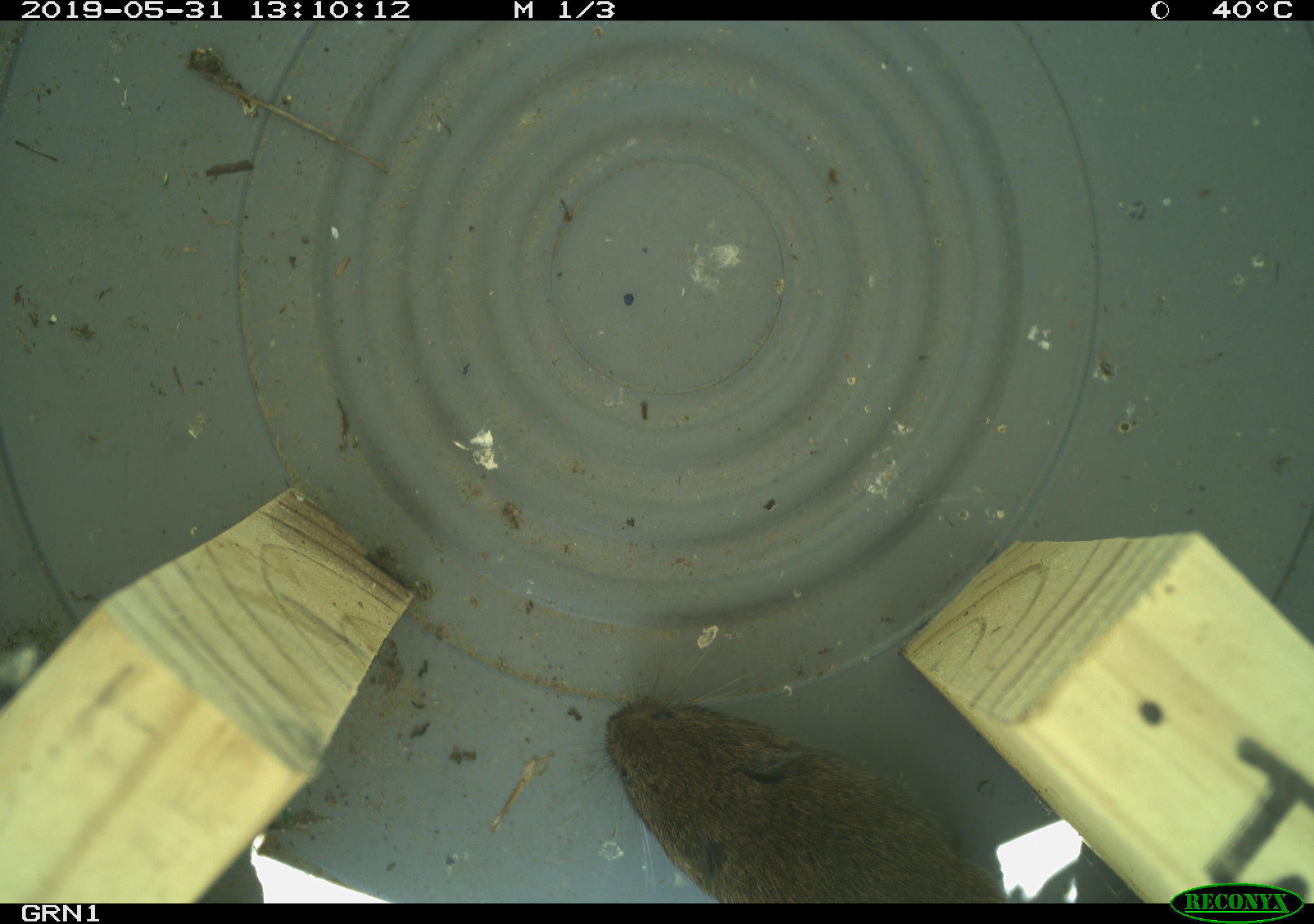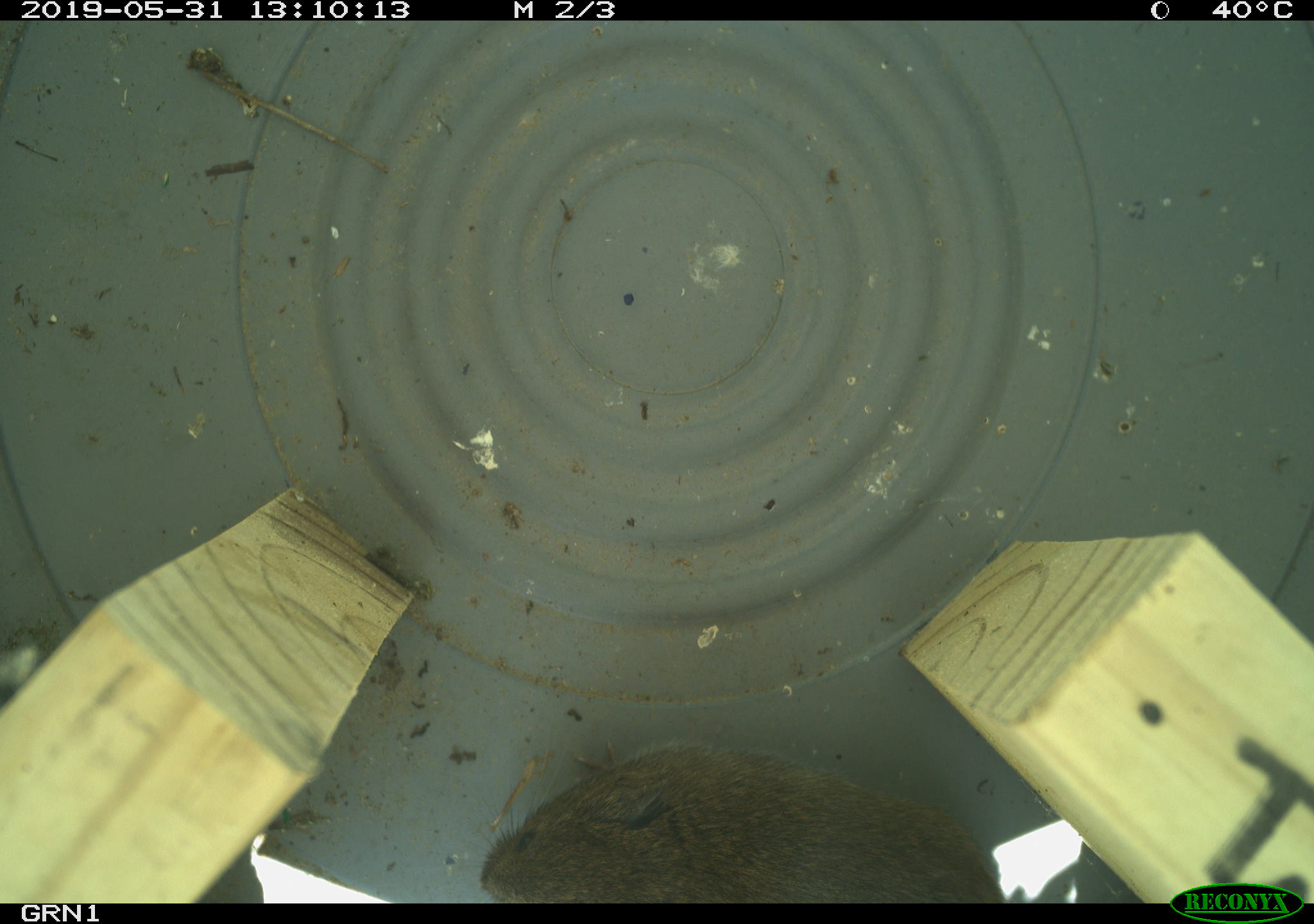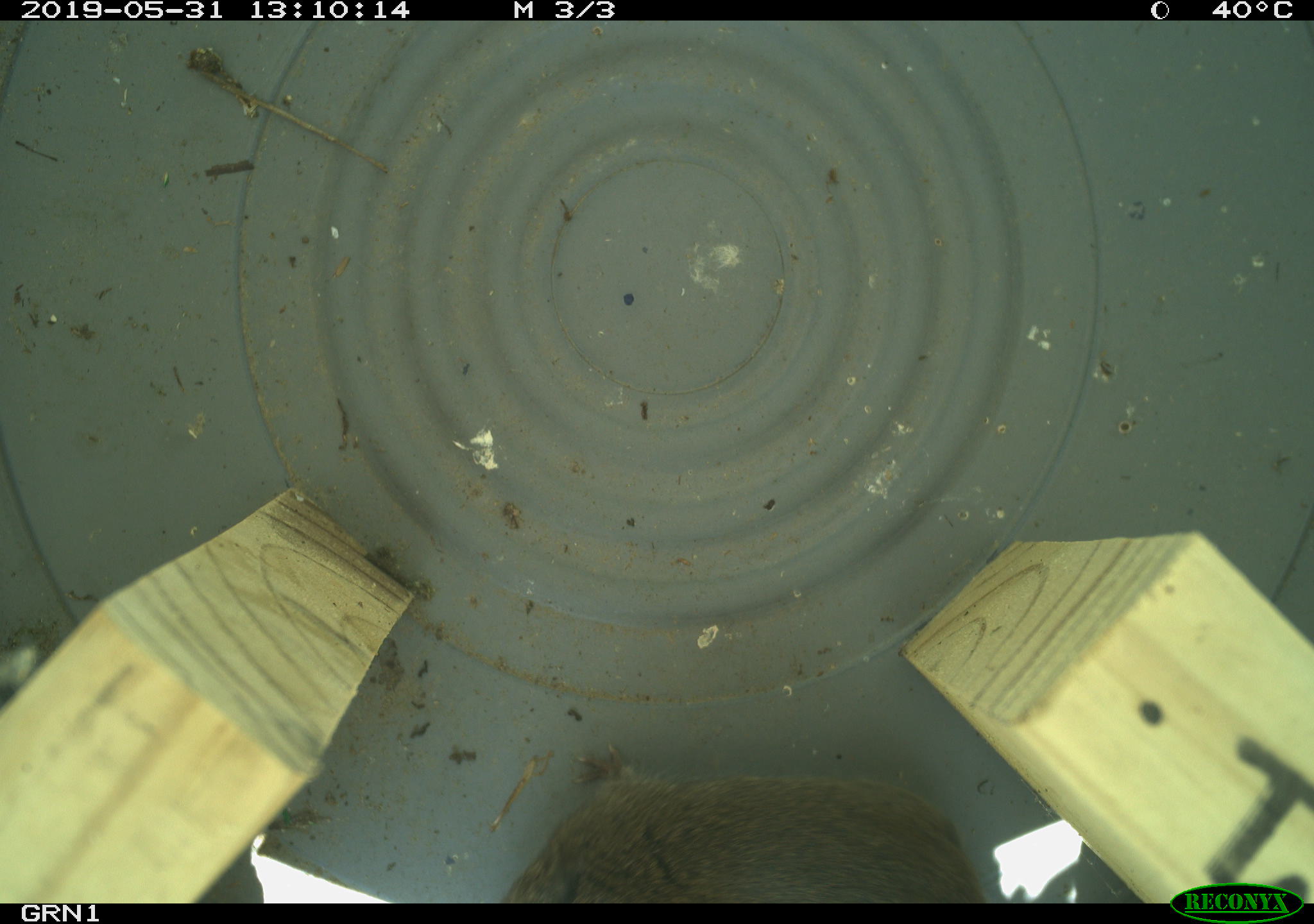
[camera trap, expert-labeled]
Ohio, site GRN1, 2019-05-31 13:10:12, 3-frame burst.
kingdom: Animalia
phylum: Chordata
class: Mammalia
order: Rodentia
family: Cricetidae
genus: Microtus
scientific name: Microtus pennsylvanicus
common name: meadow vole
Meadow vole (Microtus pennsylvanicus).